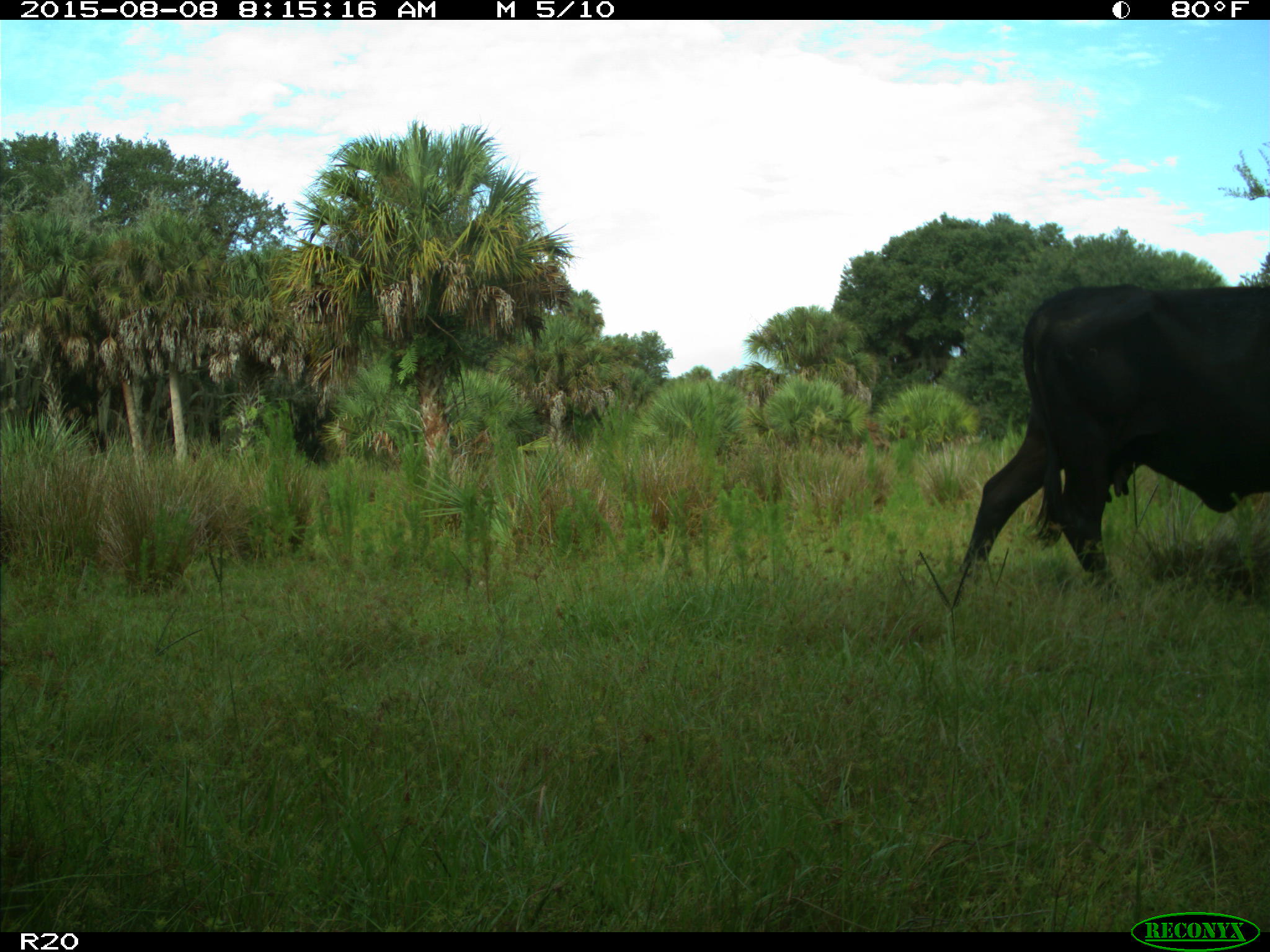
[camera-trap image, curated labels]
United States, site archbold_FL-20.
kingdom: Animalia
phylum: Chordata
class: Mammalia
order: Artiodactyla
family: Bovidae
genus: Bos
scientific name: Bos taurus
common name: domestic cow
Bos taurus (domestic cow).